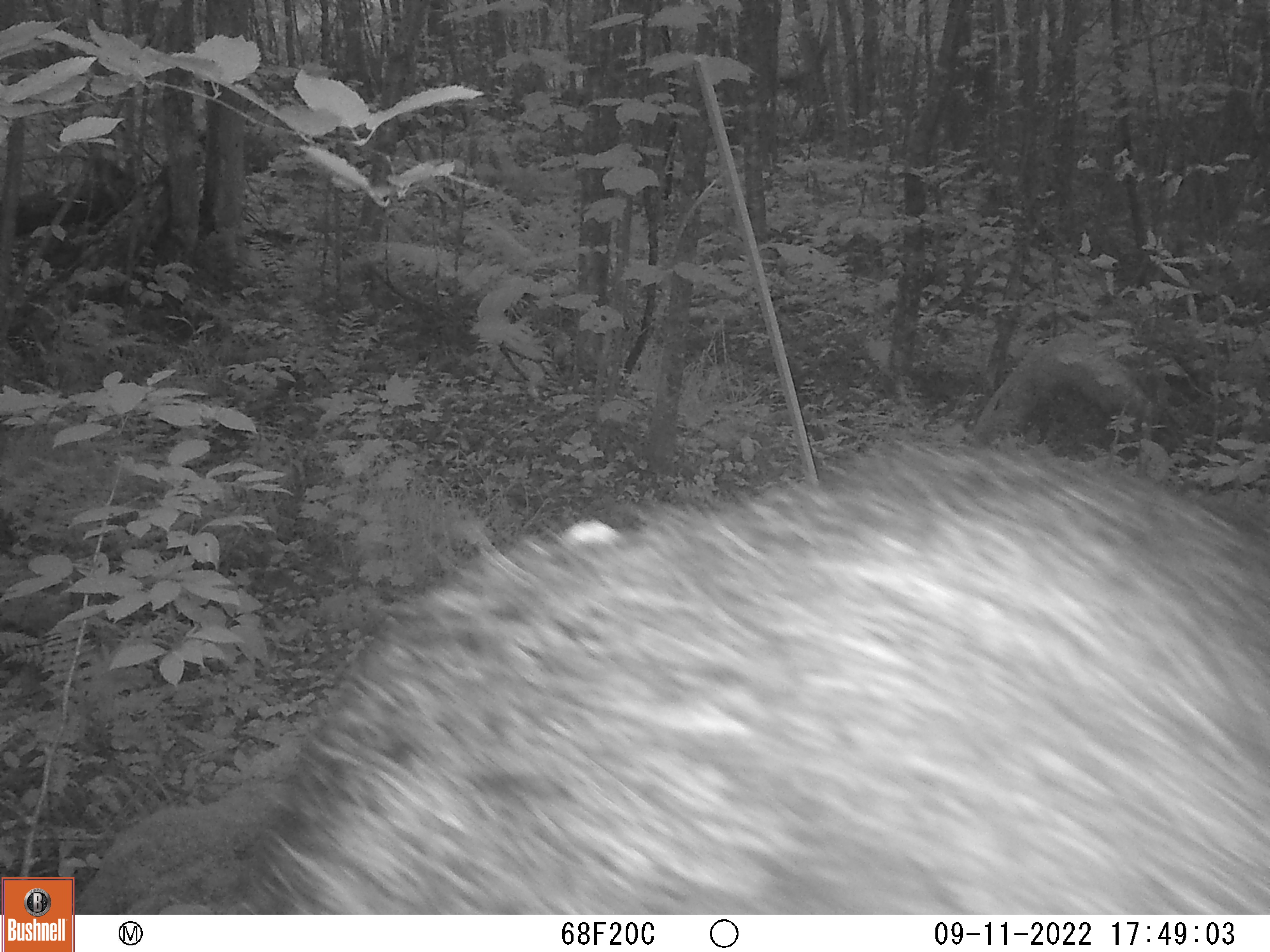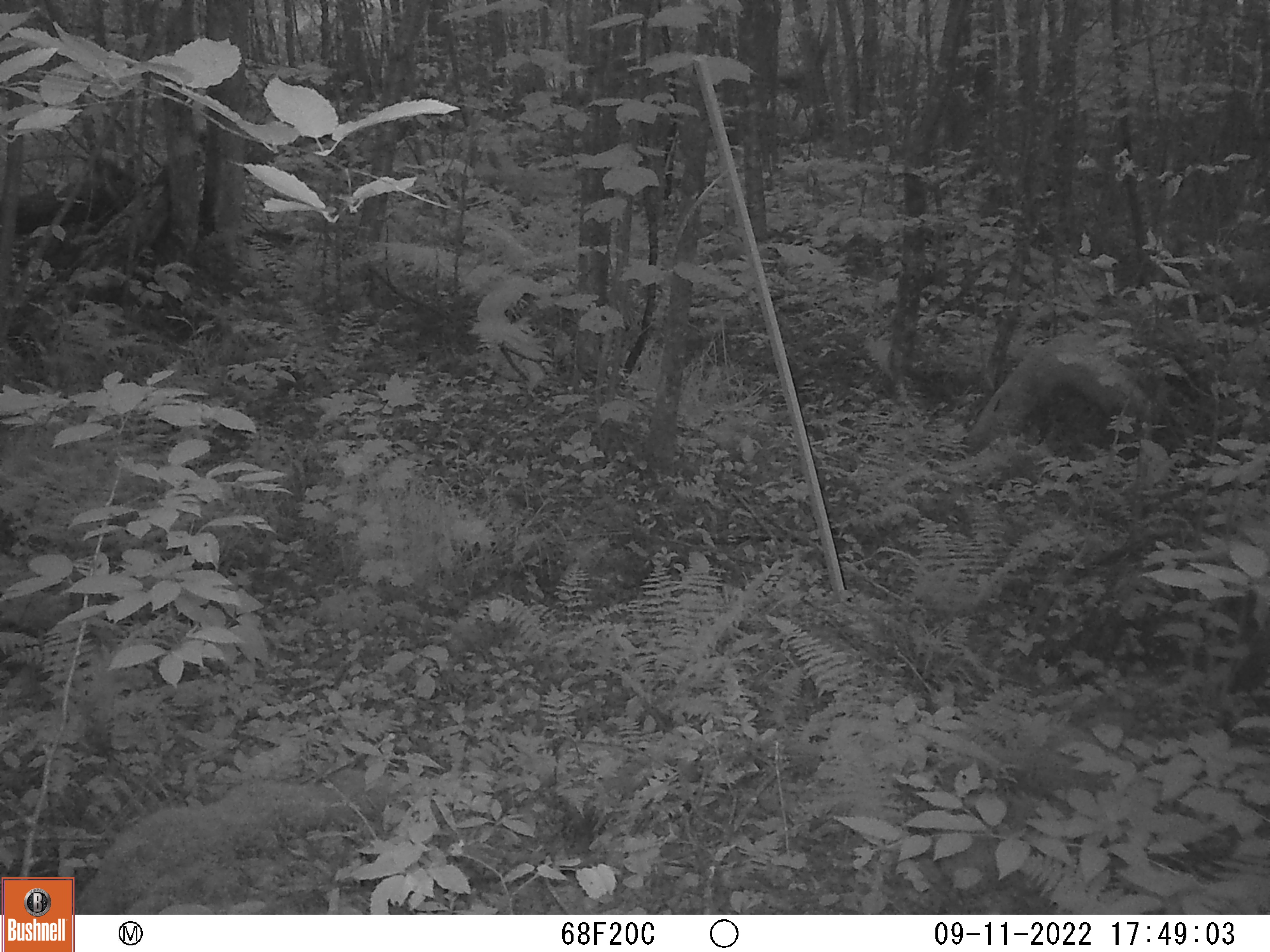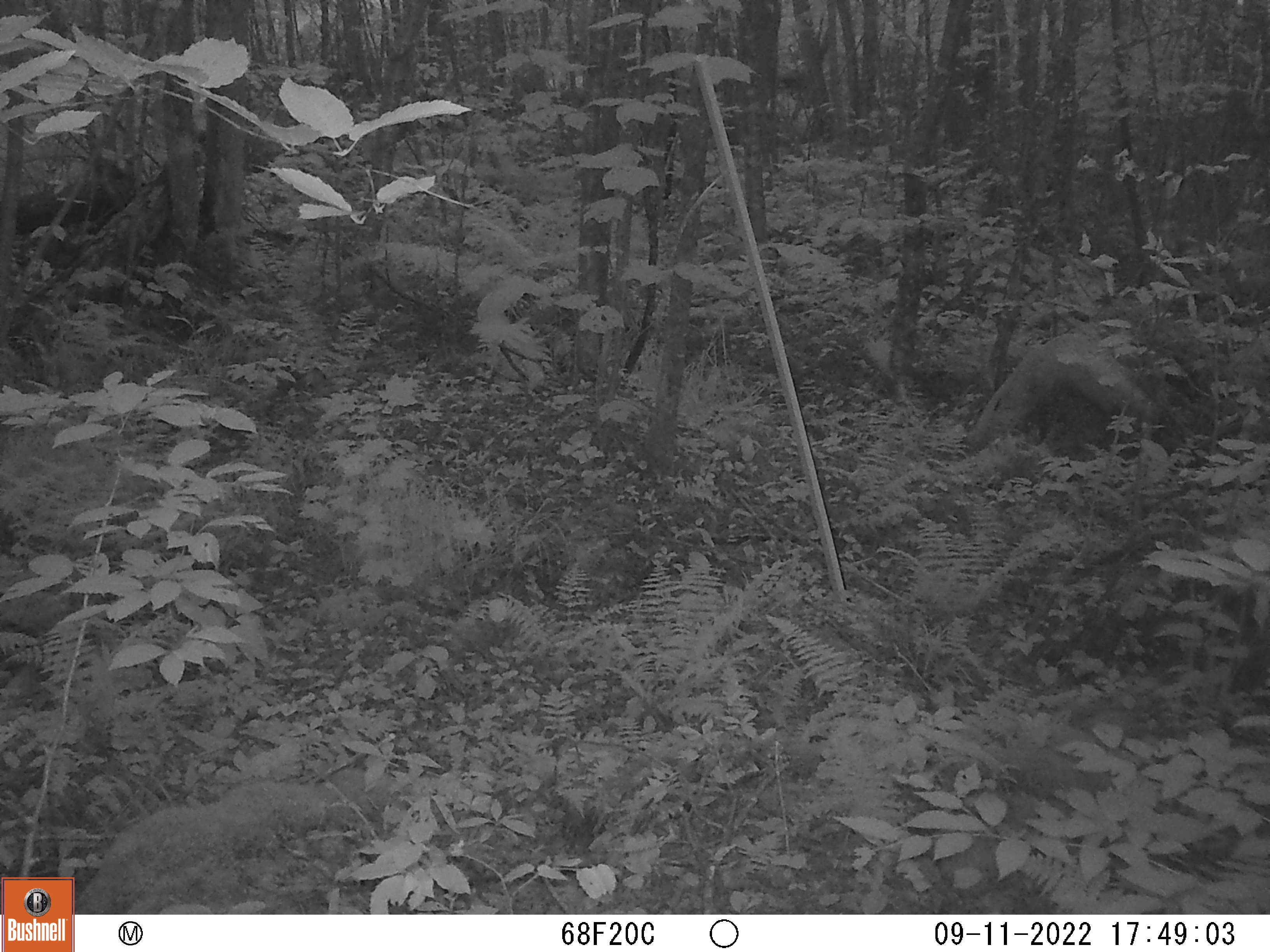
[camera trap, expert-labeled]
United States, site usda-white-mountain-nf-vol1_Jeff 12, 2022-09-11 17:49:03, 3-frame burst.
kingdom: Animalia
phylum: Chordata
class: Mammalia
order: Artiodactyla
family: Cervidae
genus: Alces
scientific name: Alces alces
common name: moose